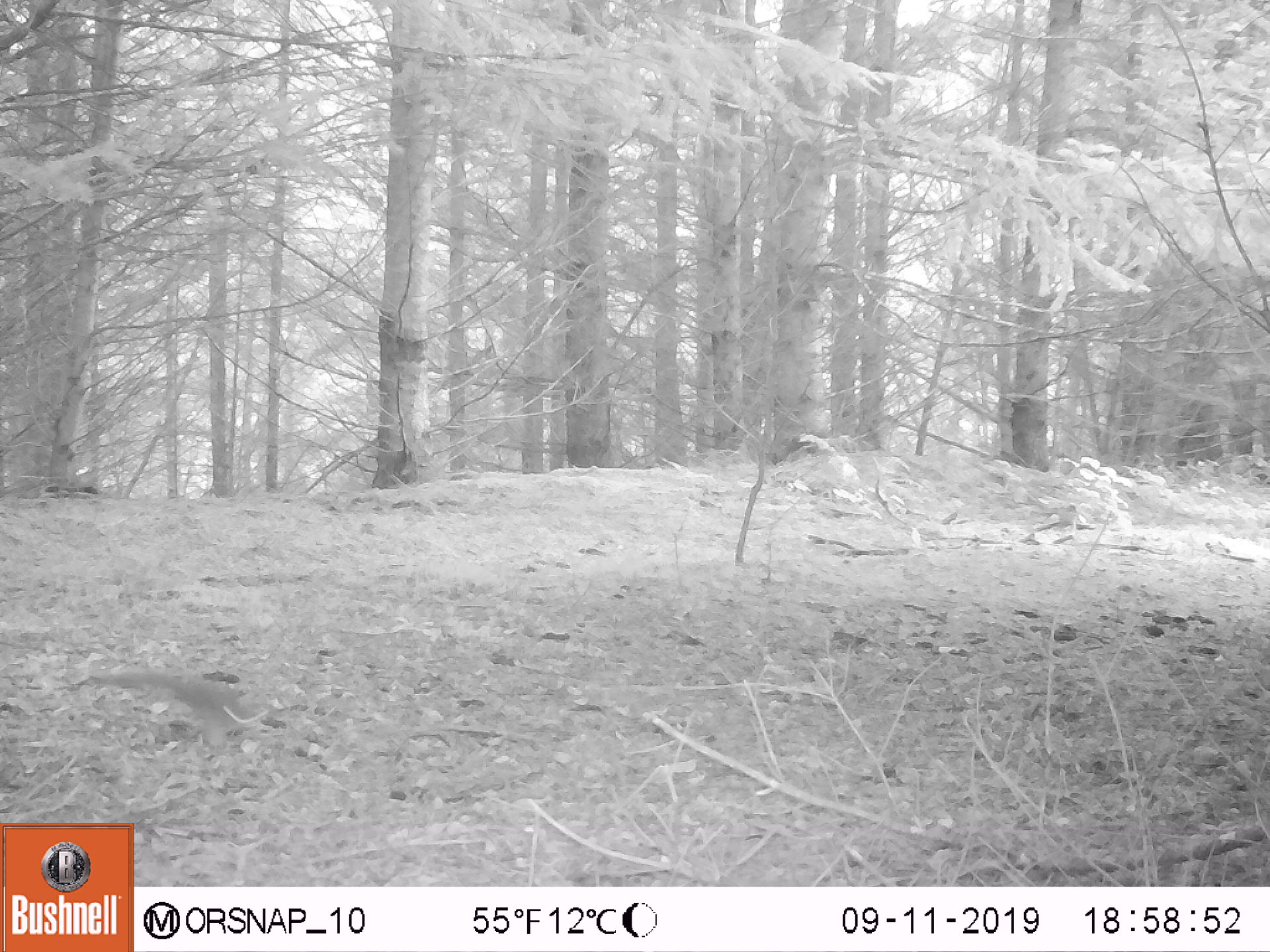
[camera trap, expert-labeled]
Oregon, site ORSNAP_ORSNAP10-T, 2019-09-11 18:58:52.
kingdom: Animalia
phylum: Chordata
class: Mammalia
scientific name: Mammalia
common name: small mammal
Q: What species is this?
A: Small mammal (Mammalia).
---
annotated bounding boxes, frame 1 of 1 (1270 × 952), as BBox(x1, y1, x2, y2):
small mammal: BBox(72, 661, 276, 750)